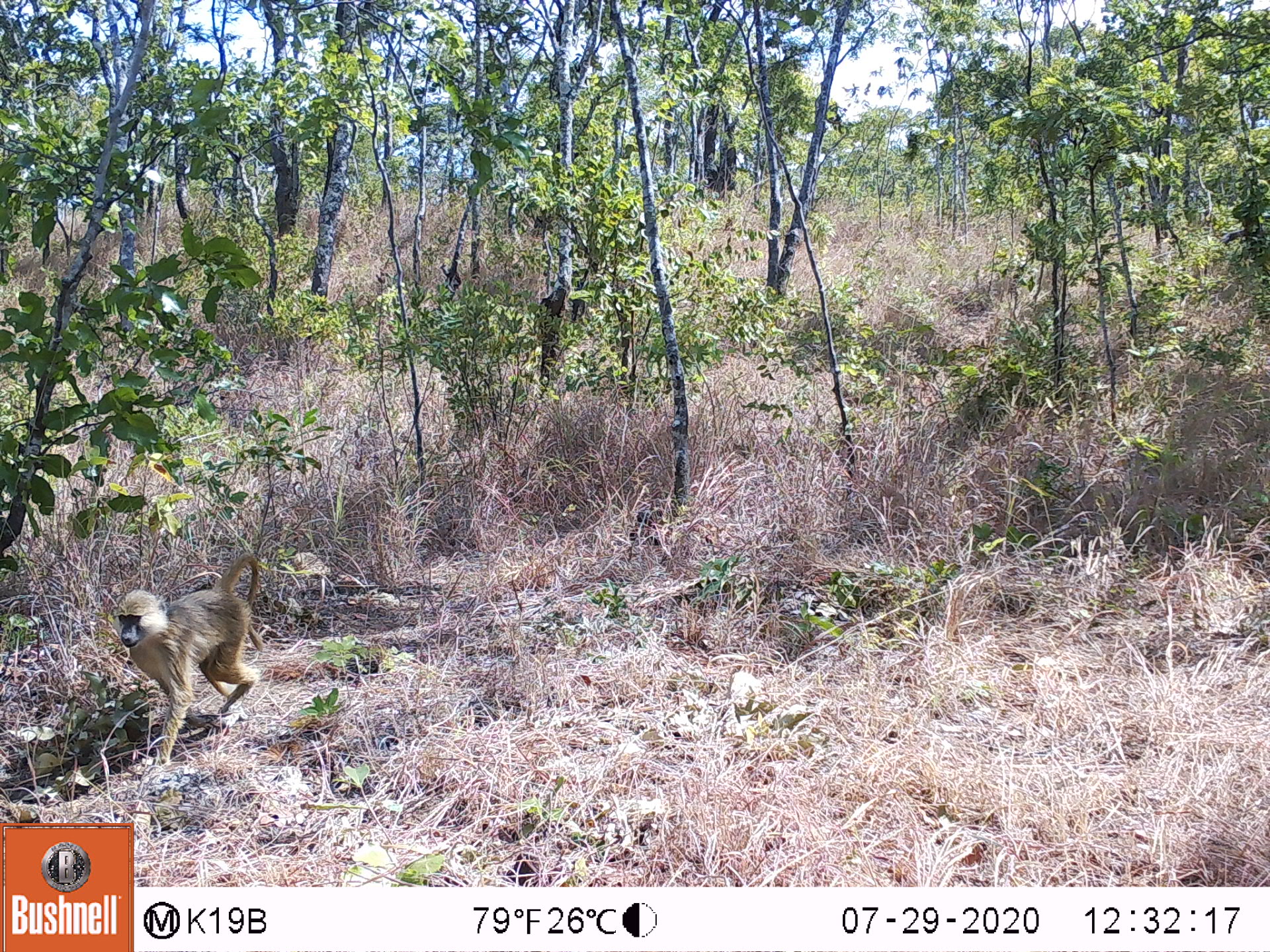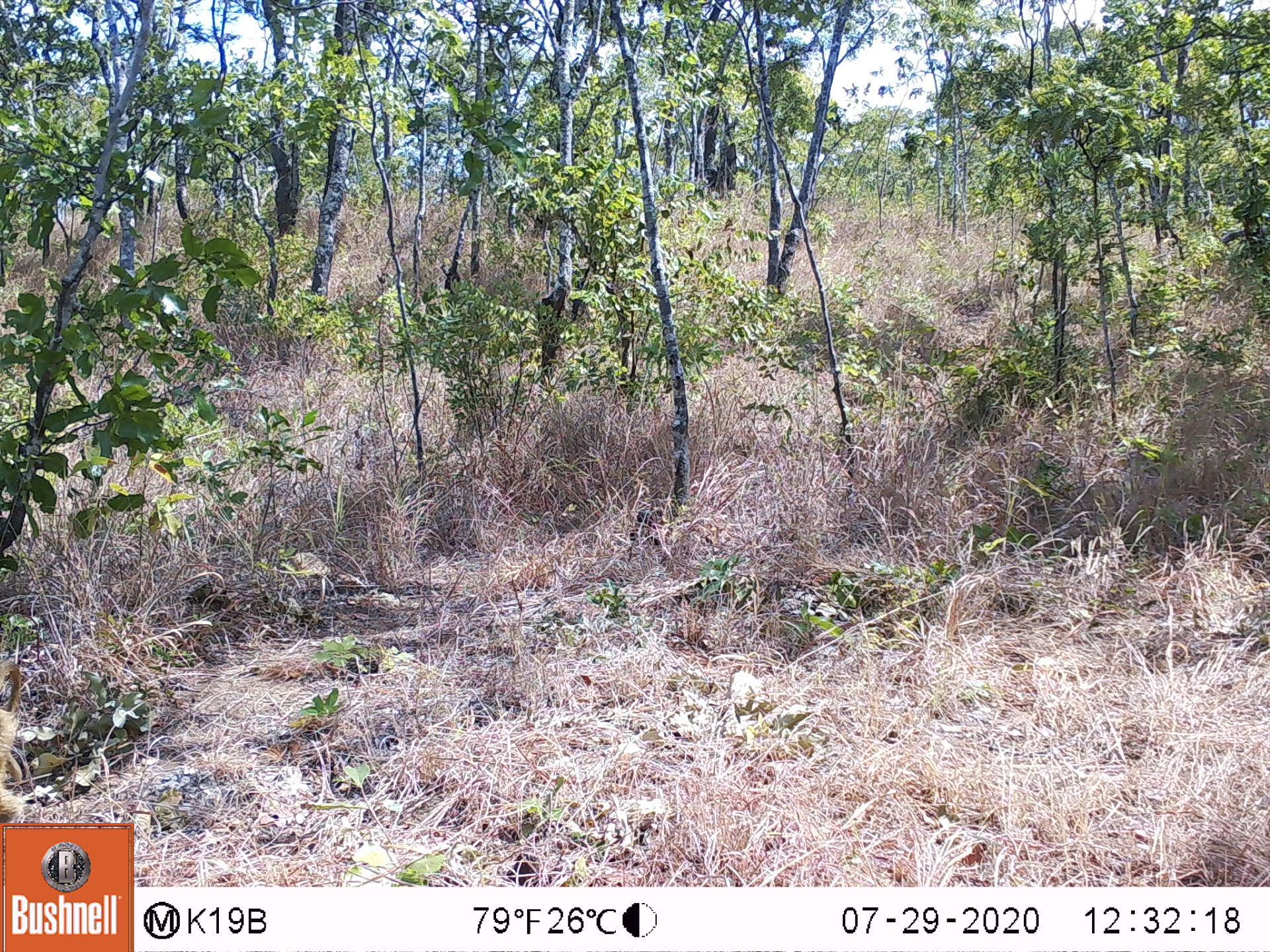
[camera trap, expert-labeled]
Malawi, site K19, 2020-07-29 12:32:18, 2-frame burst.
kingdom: Animalia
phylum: Chordata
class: Mammalia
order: Primates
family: Cercopithecidae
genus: Papio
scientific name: Papio cynocephalus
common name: yellow baboon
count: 1